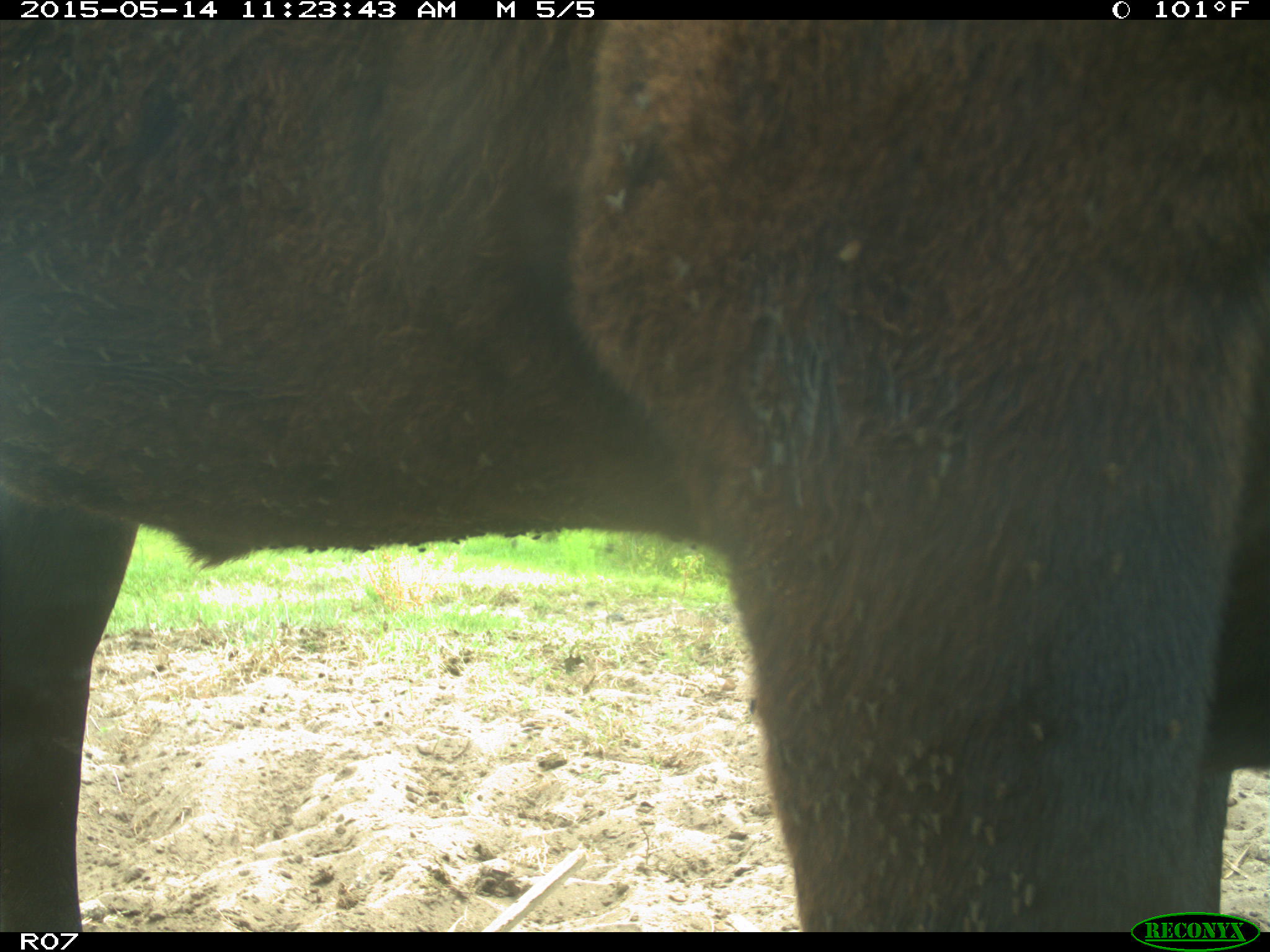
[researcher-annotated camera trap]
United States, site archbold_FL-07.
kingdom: Animalia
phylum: Chordata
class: Mammalia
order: Artiodactyla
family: Bovidae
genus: Bos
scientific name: Bos taurus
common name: domestic cow